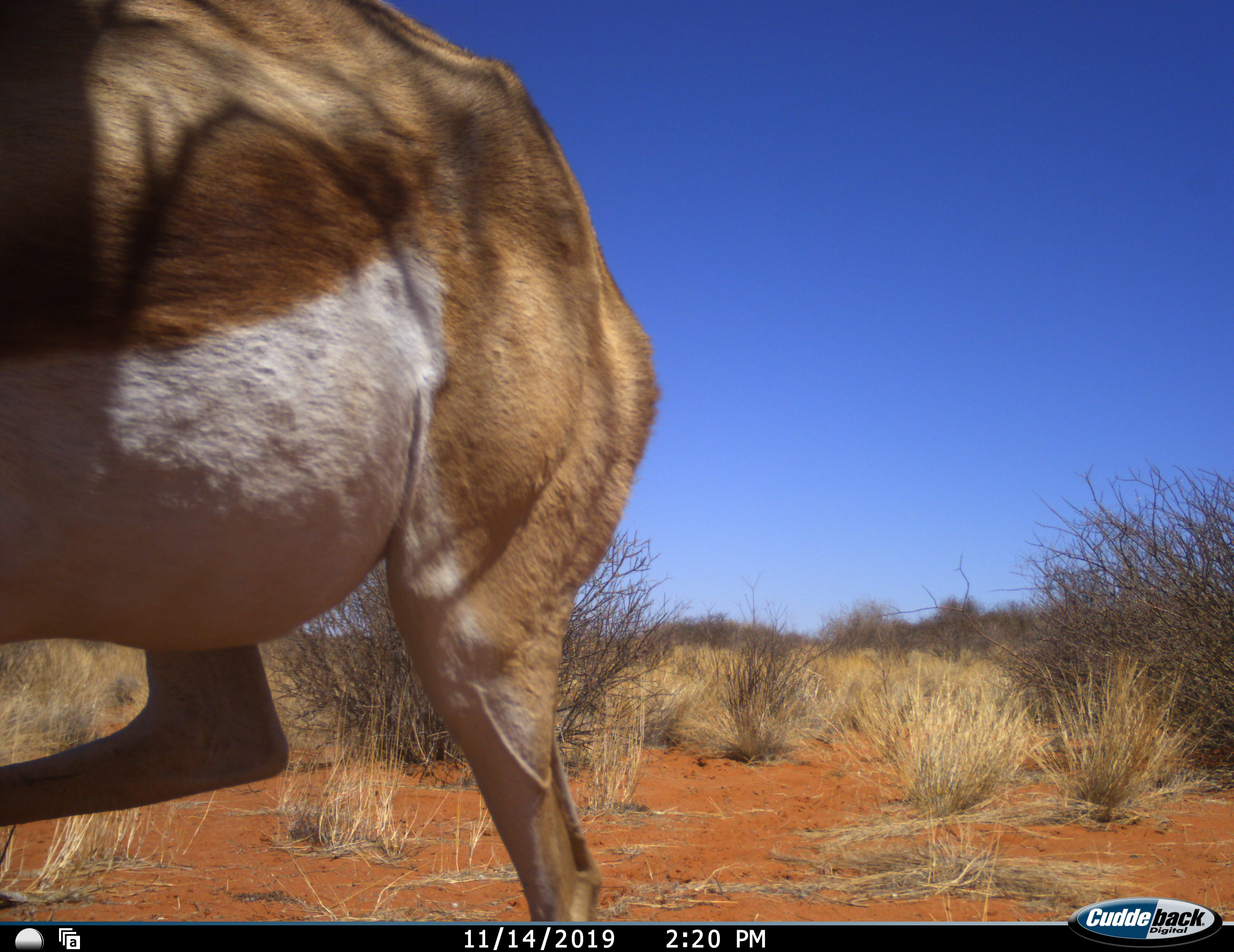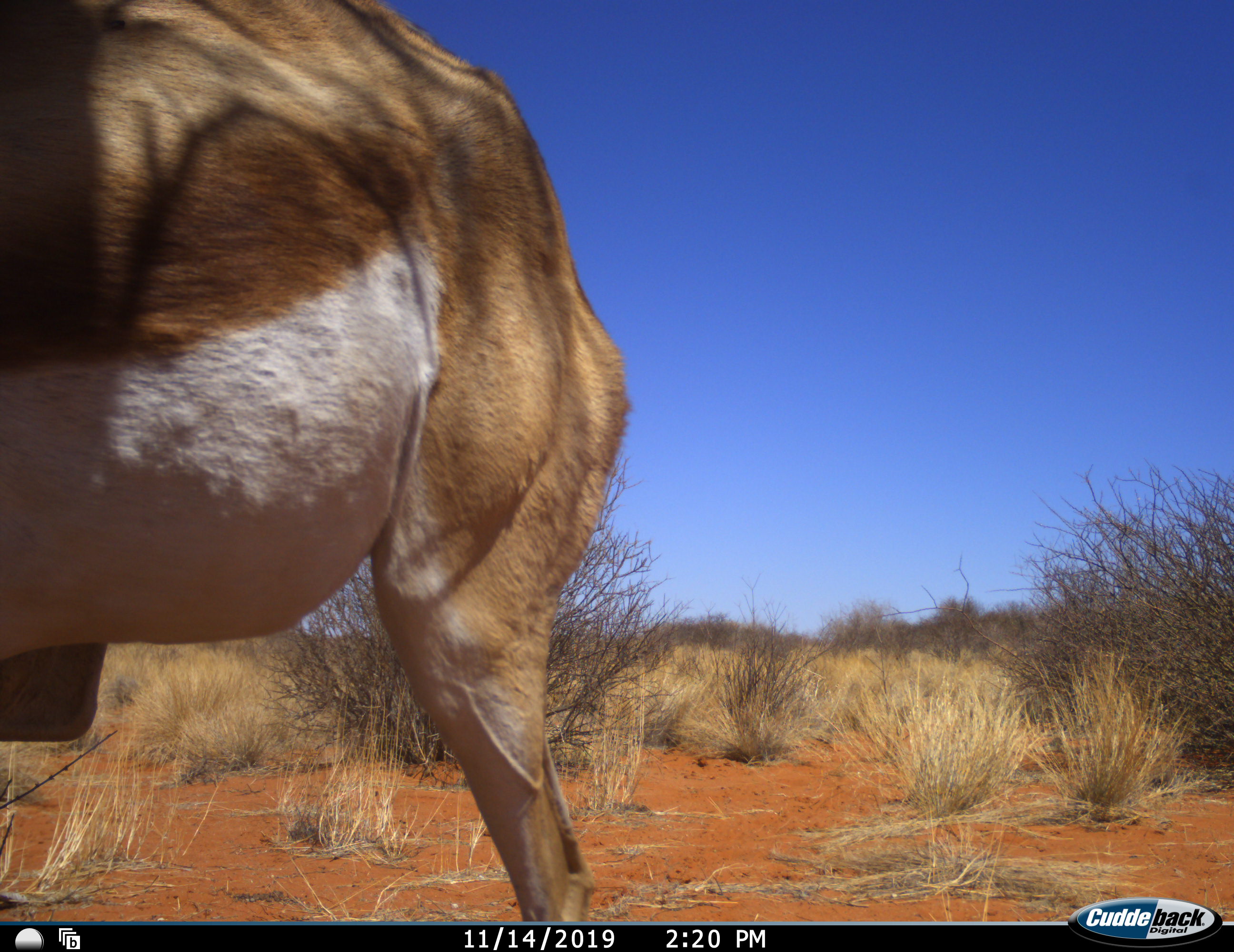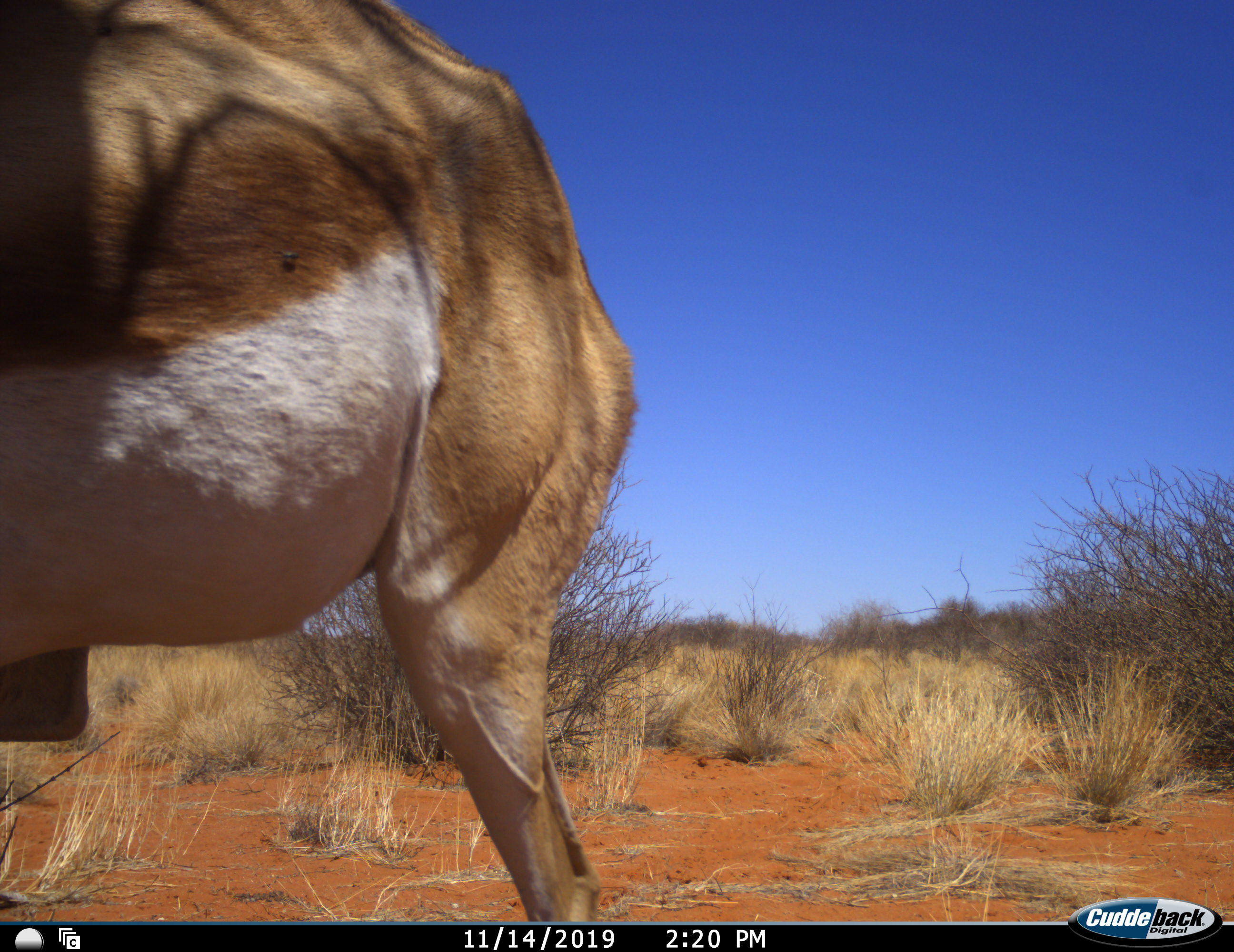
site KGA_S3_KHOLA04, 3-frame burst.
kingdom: Animalia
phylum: Chordata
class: Mammalia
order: Artiodactyla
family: Bovidae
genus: Antidorcas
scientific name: Antidorcas marsupialis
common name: springbok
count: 1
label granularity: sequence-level